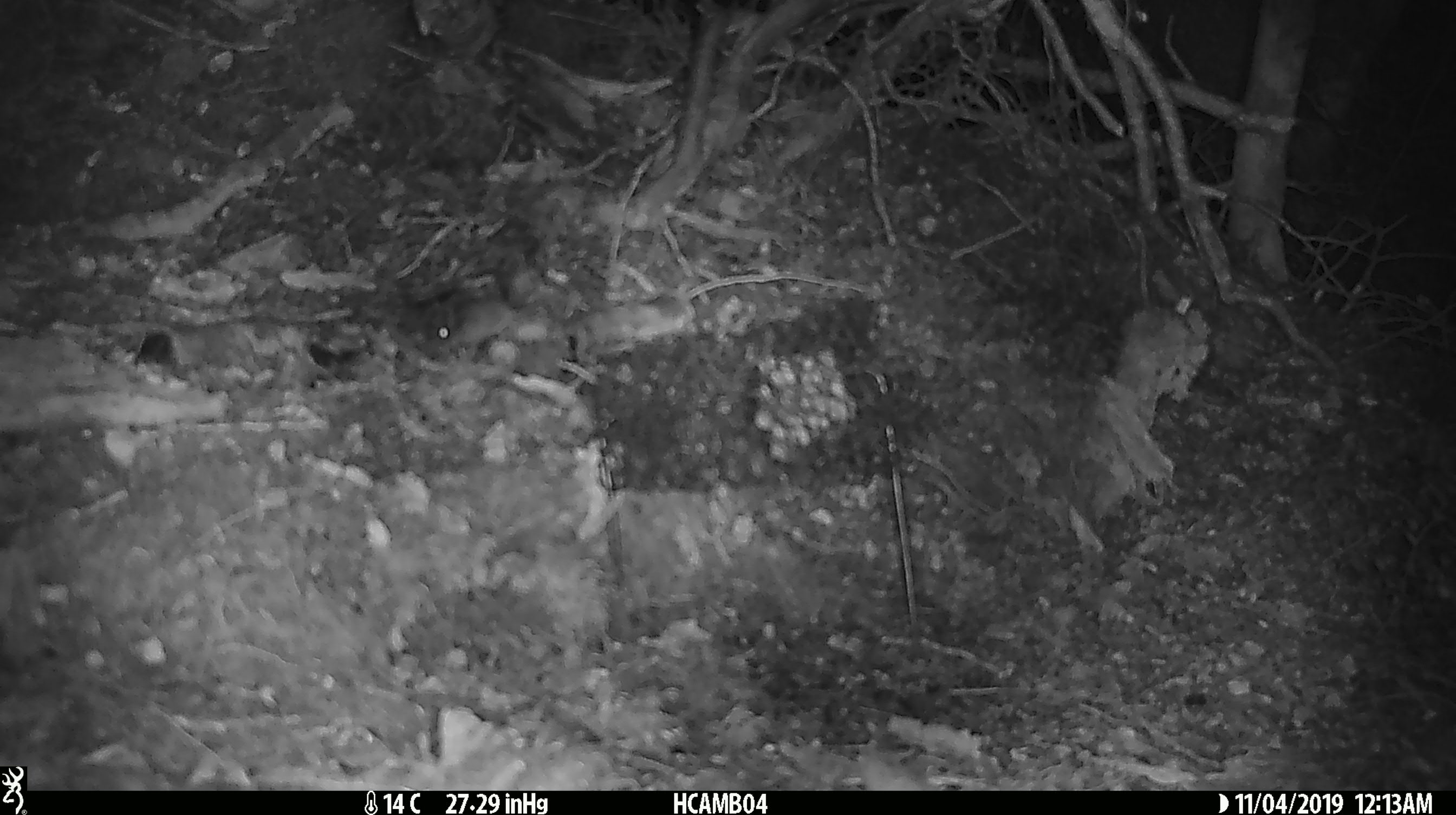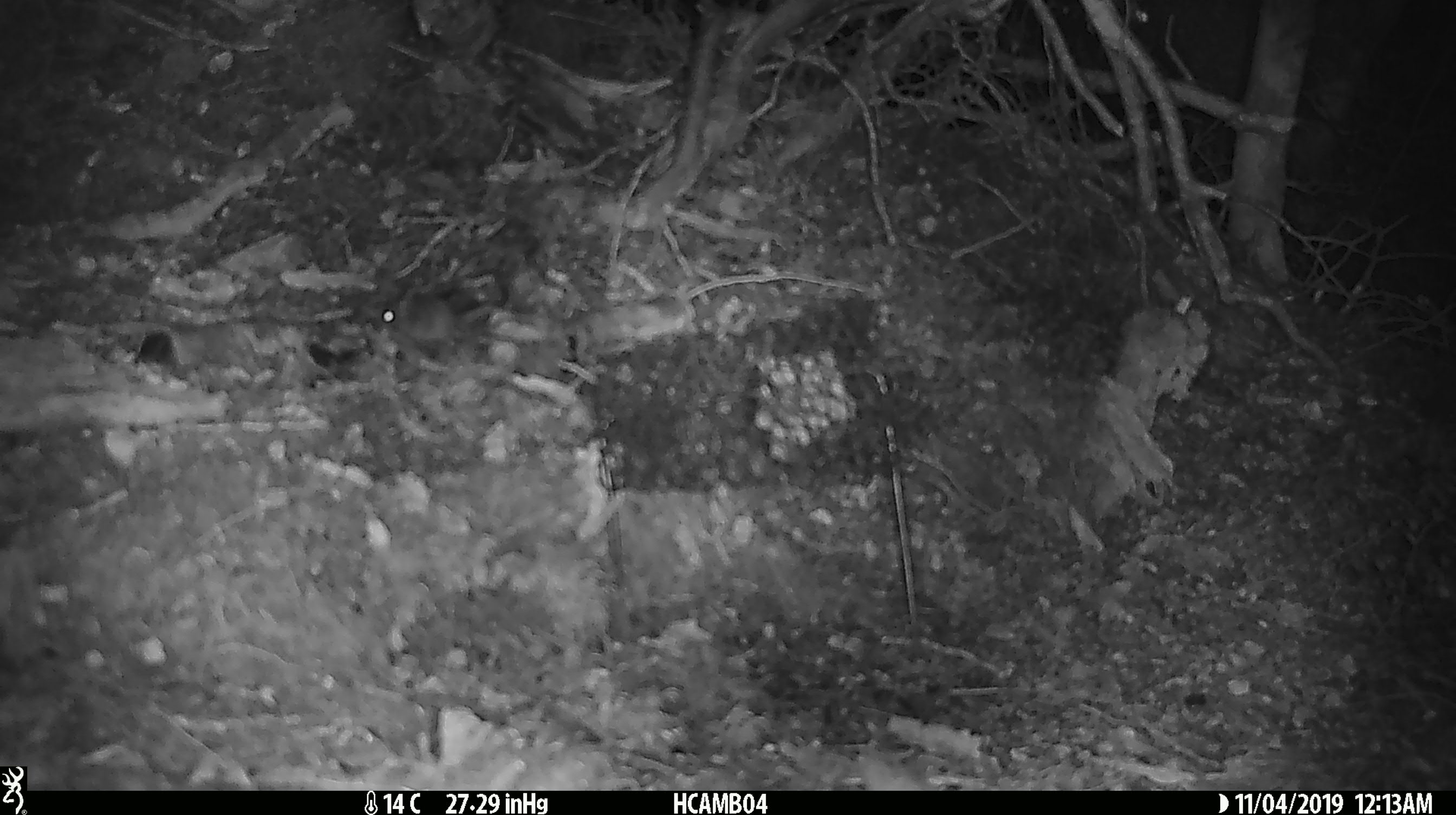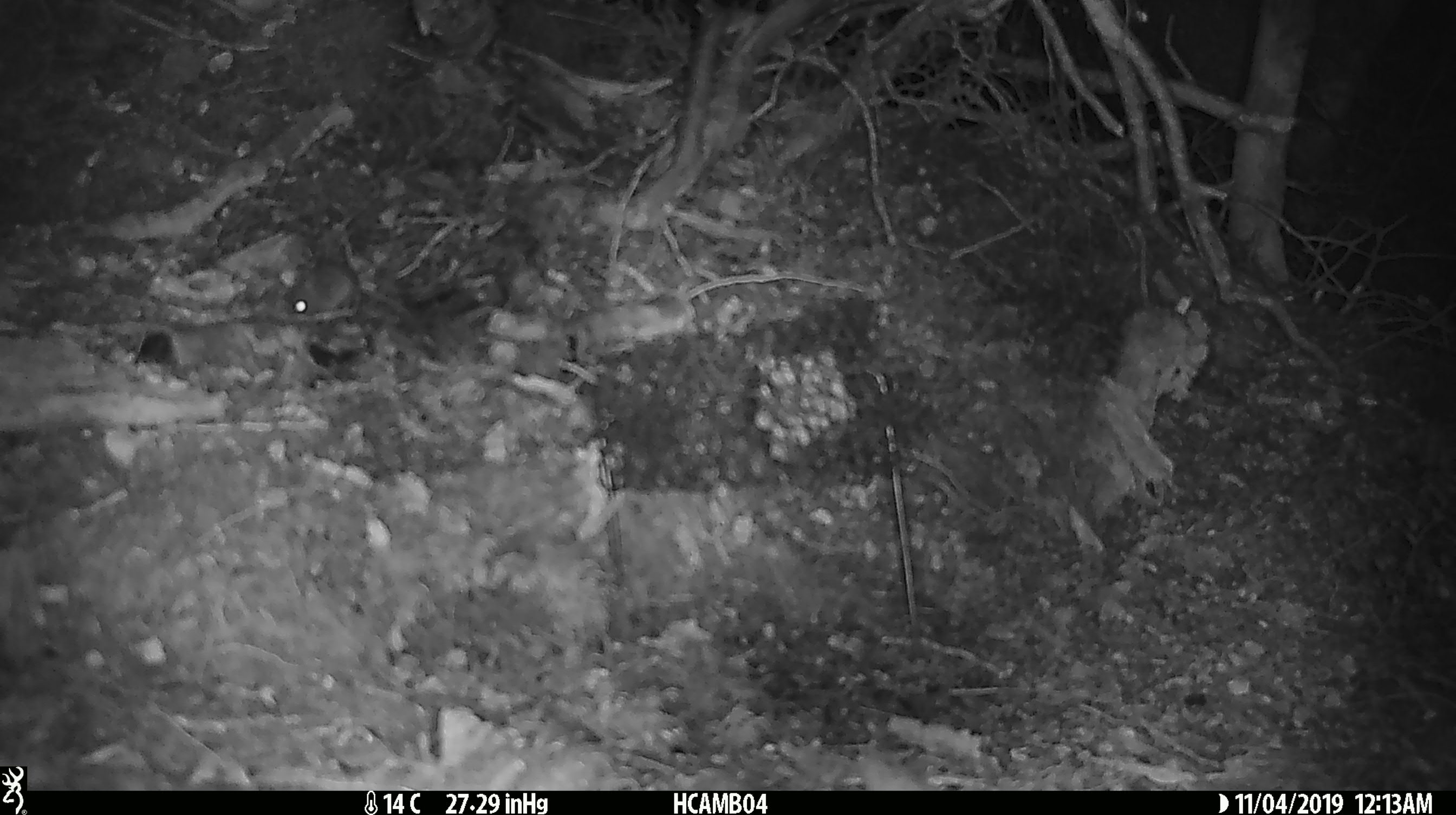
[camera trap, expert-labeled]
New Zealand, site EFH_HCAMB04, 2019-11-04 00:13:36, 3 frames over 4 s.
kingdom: Animalia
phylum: Chordata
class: Mammalia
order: Rodentia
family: Muridae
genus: Mus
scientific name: Mus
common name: mouse